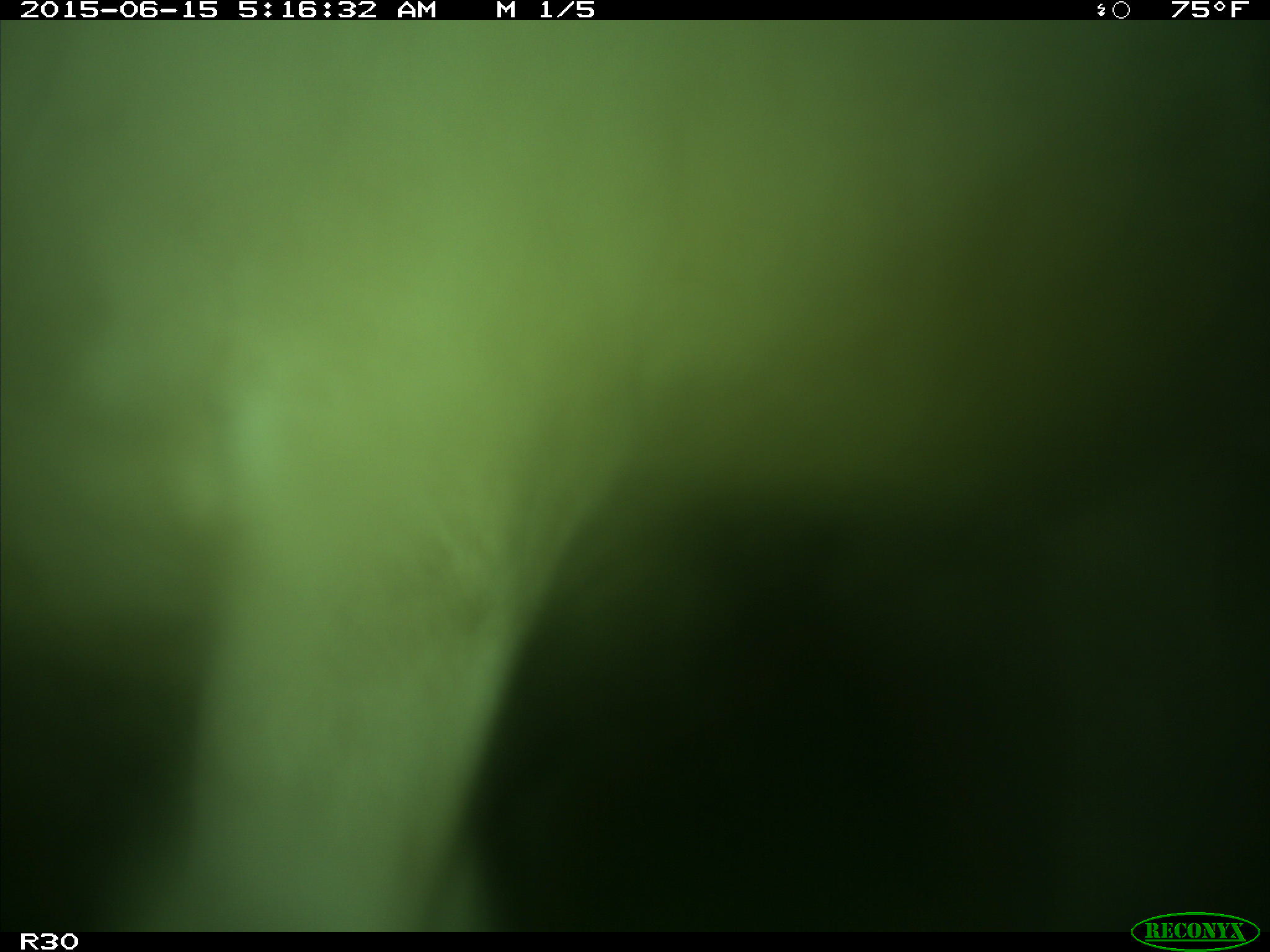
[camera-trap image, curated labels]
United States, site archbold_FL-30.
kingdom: Animalia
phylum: Chordata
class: Mammalia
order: Artiodactyla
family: Bovidae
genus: Bos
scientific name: Bos taurus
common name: domestic cow